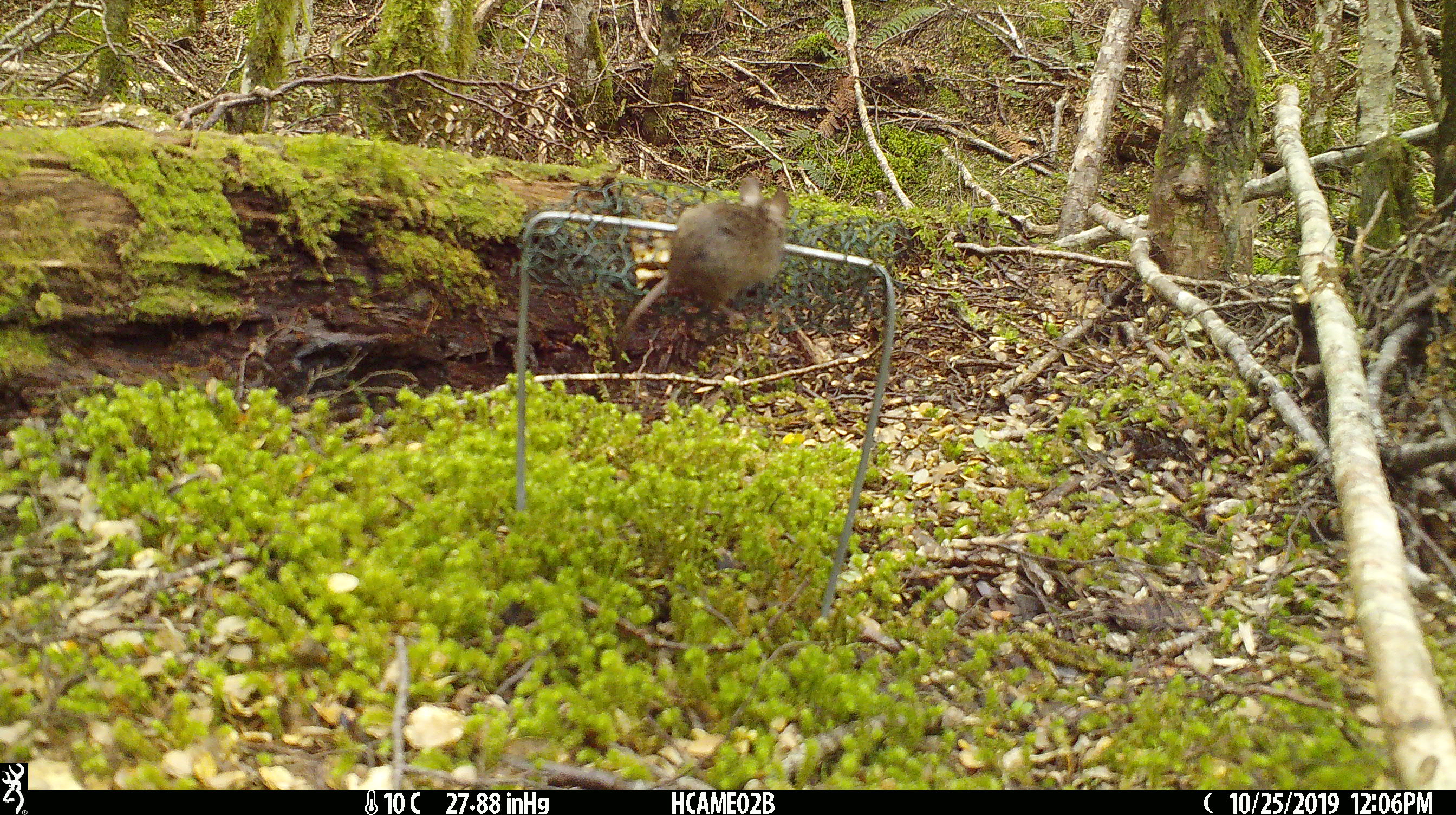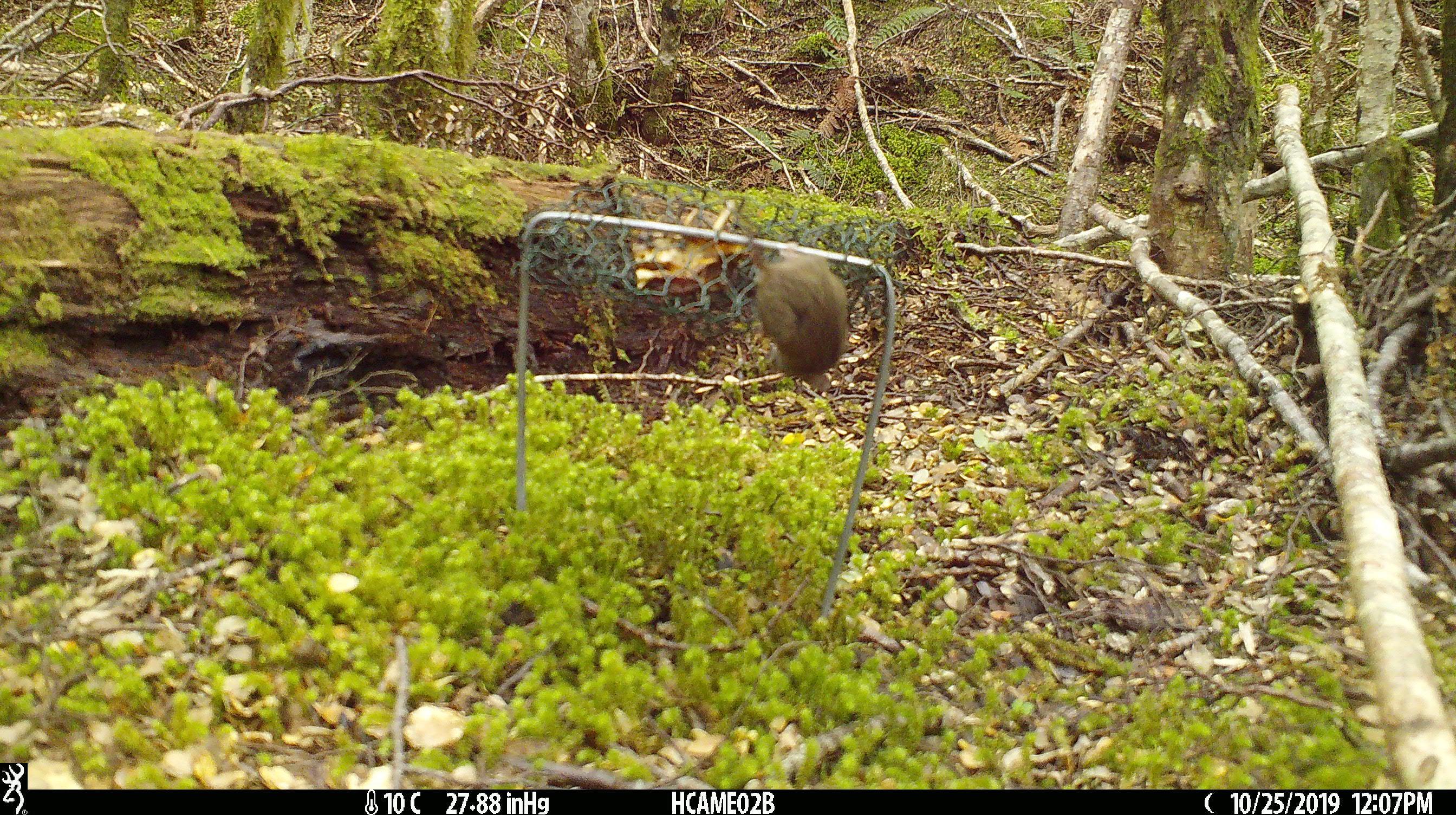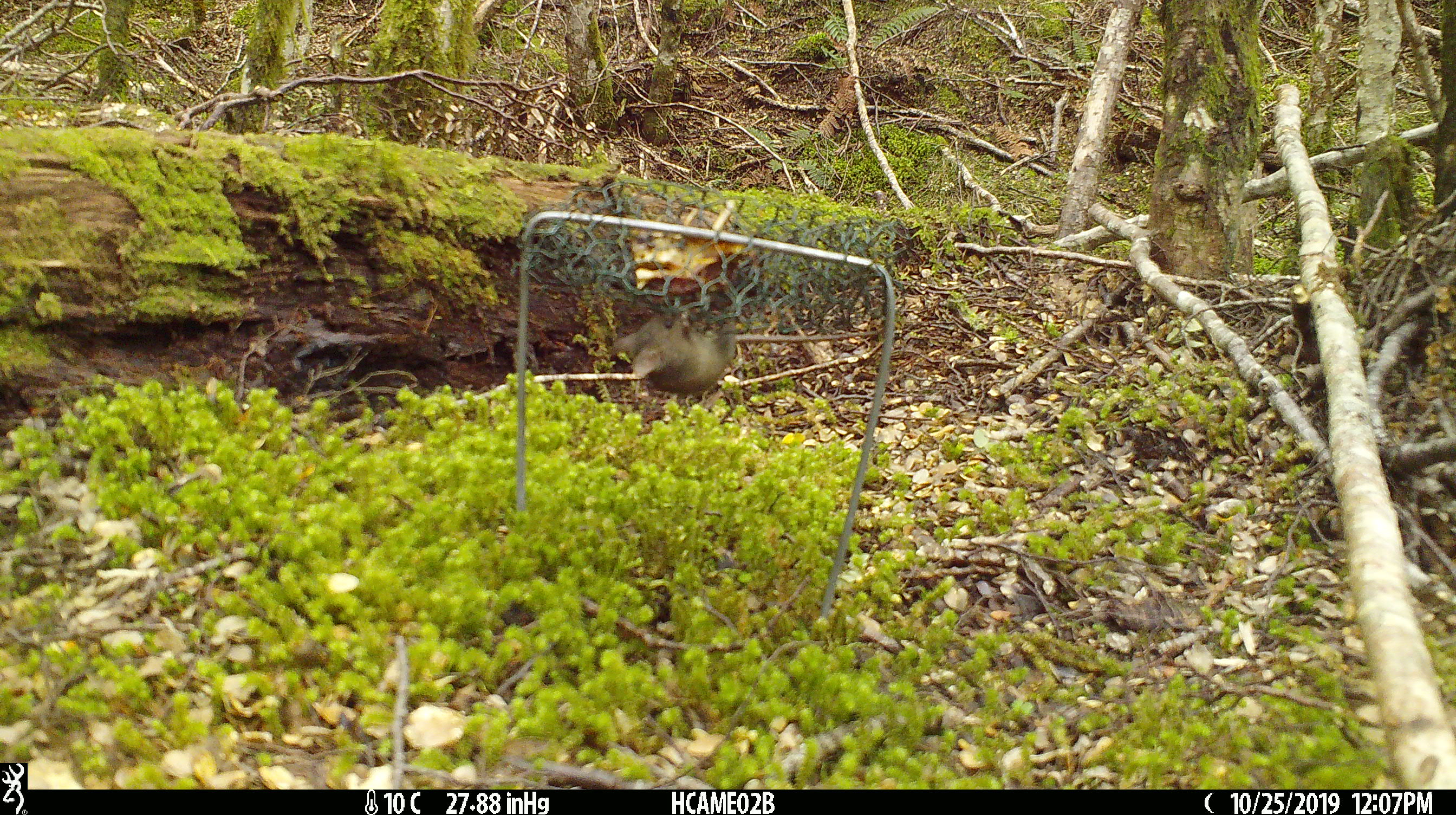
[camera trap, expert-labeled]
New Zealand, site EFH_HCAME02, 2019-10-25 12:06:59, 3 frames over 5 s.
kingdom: Animalia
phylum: Chordata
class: Mammalia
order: Rodentia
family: Muridae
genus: Mus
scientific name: Mus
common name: mouse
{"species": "mouse (Mus)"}